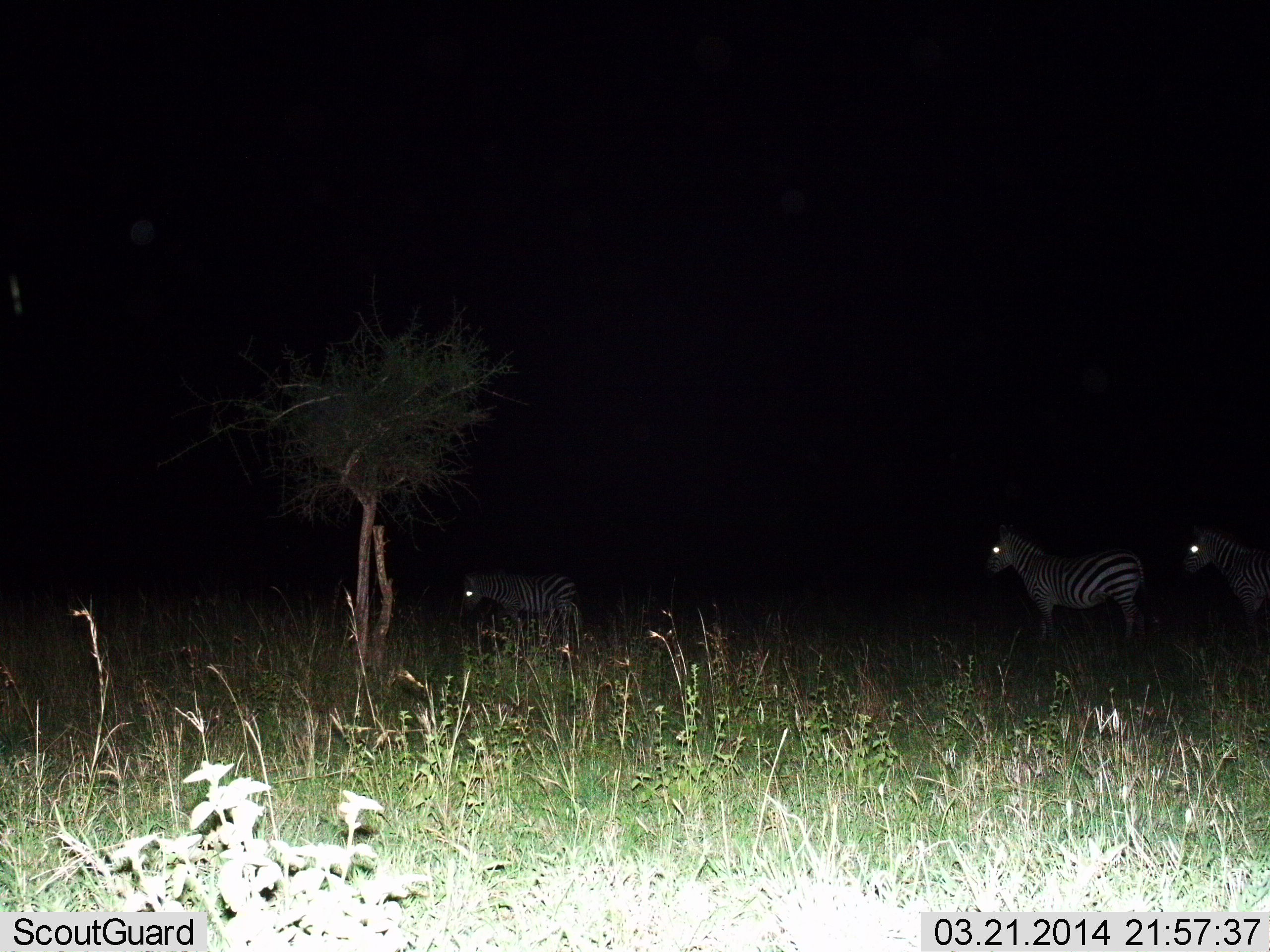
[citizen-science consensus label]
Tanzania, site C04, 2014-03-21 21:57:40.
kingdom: Animalia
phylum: Chordata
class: Mammalia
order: Perissodactyla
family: Equidae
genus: Equus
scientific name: Equus quagga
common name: plains zebra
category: zebra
Zebra (plains zebra) (Equus quagga), count 3. Behavior (volunteer vote fractions): standing 100%, resting 0%, moving 10%, interacting 0%. Young present (vote fraction): 10%. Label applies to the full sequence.